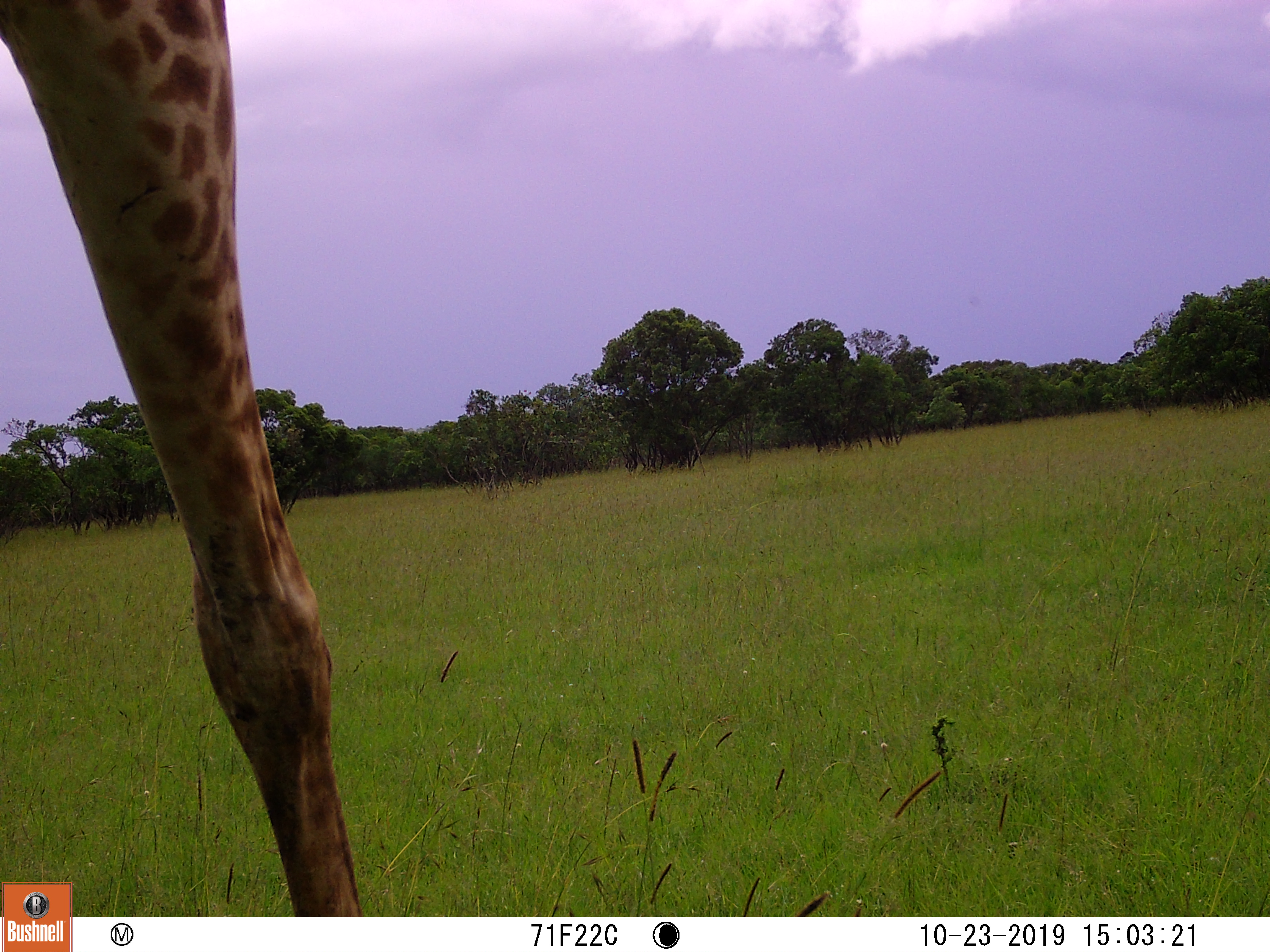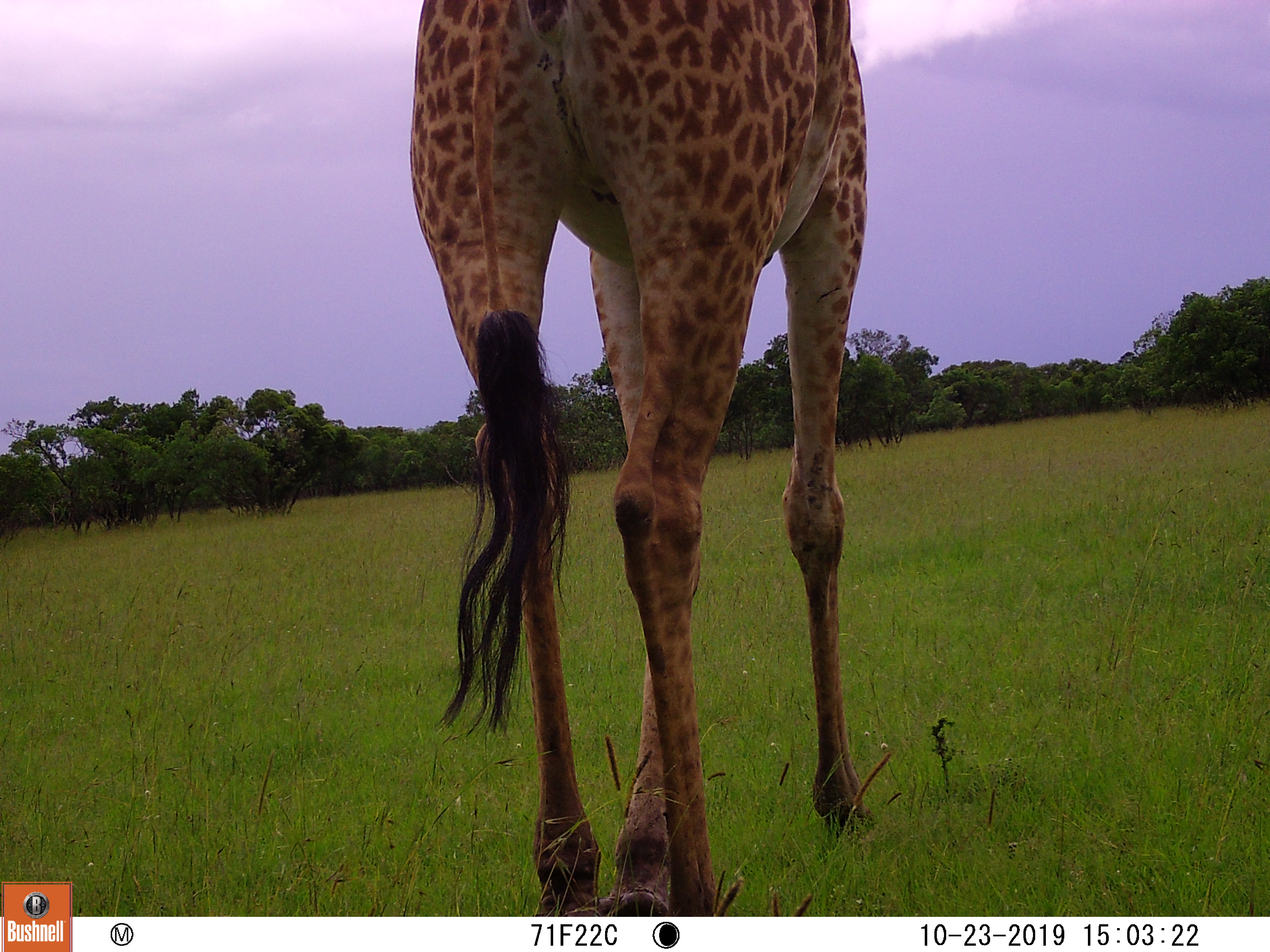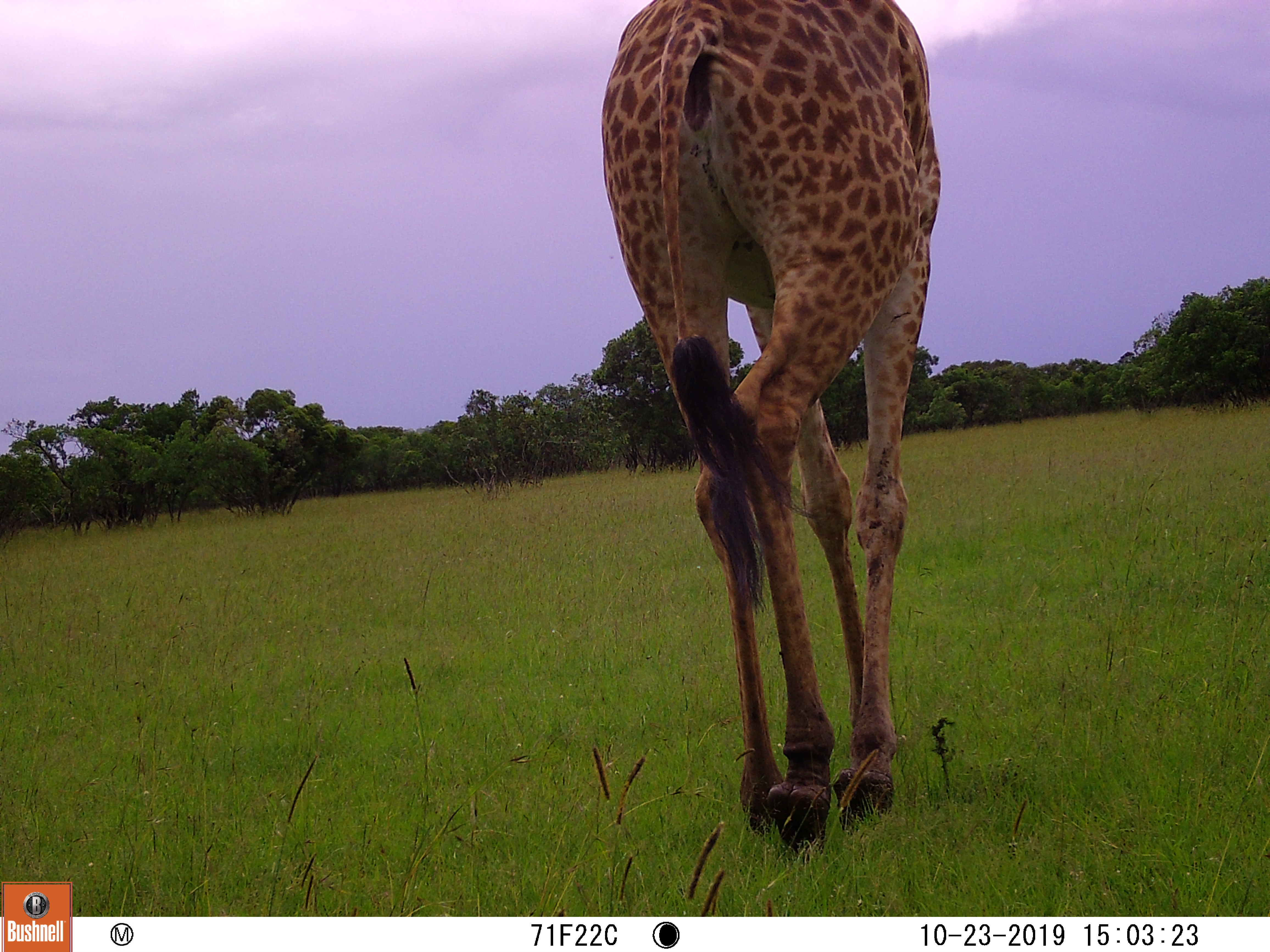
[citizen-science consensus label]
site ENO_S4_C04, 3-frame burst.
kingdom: Animalia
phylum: Chordata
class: Mammalia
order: Artiodactyla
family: Giraffidae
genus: Giraffa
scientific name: Giraffa camelopardalis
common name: giraffe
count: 1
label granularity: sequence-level